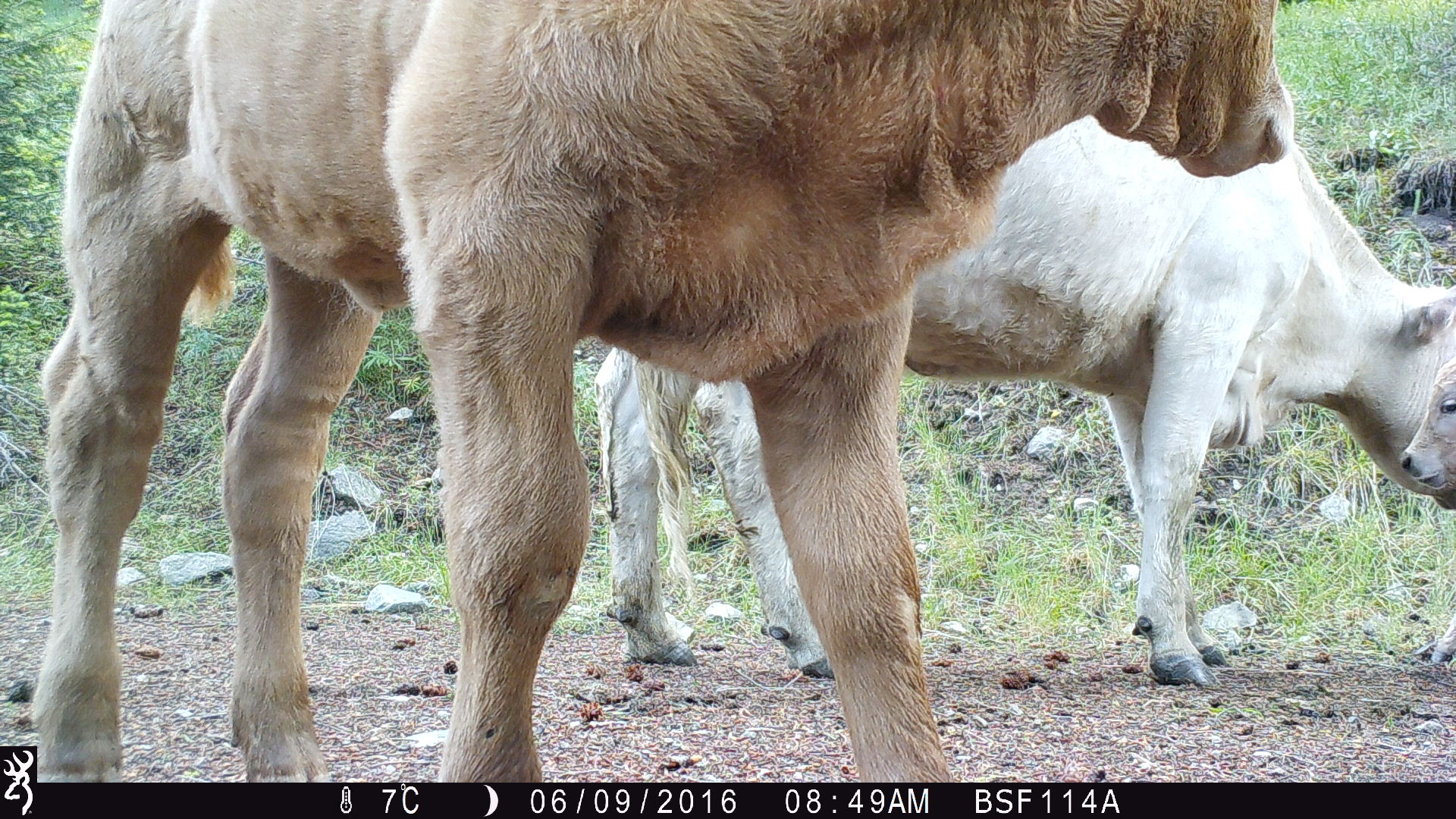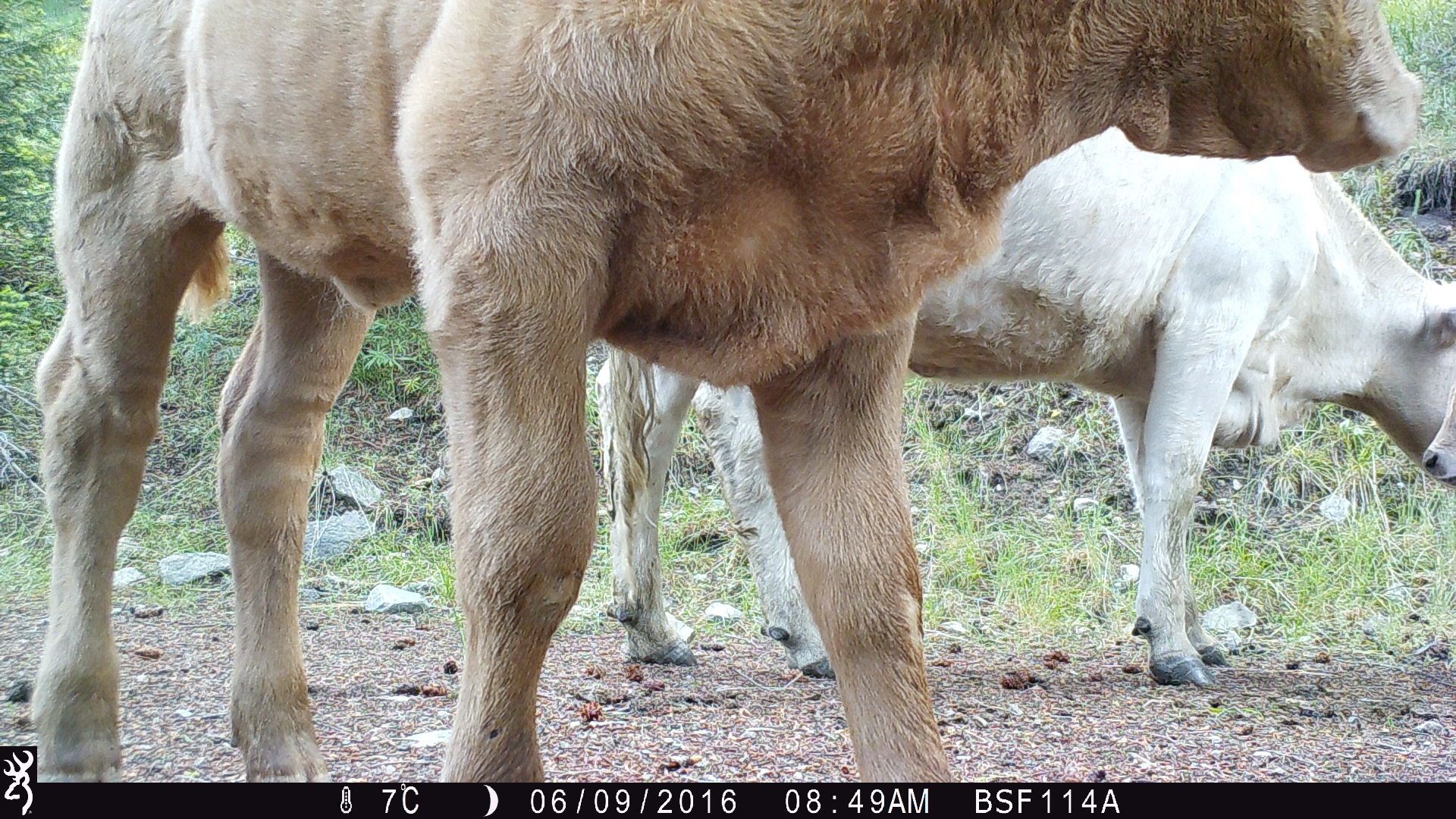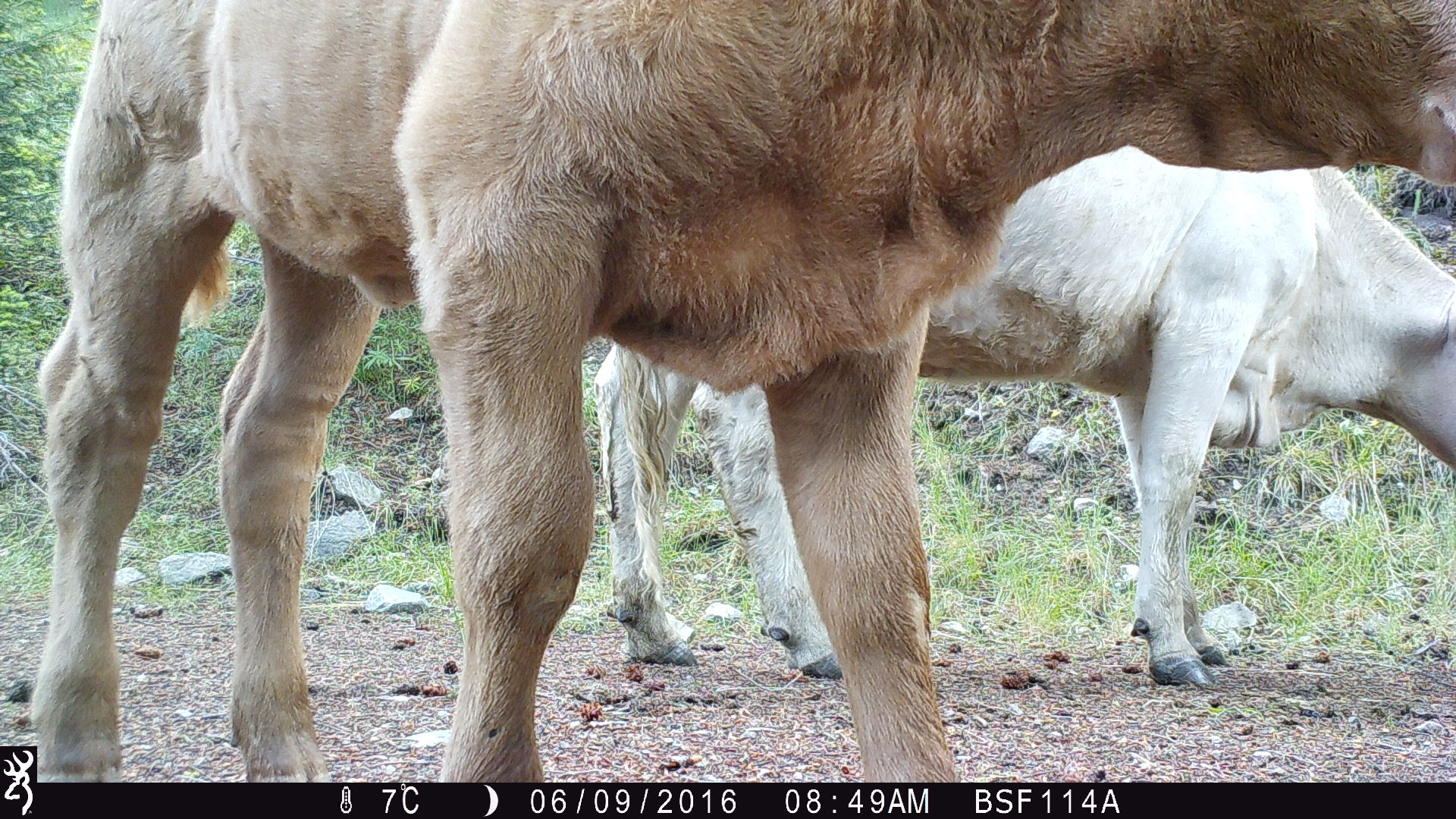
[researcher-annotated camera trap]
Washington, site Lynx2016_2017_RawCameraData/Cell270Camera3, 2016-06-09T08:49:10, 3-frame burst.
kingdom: Animalia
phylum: Chordata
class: Mammalia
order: Artiodactyla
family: Bovidae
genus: Bos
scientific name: Bos taurus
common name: domestic cattle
Domestic cattle (Bos taurus). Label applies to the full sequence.